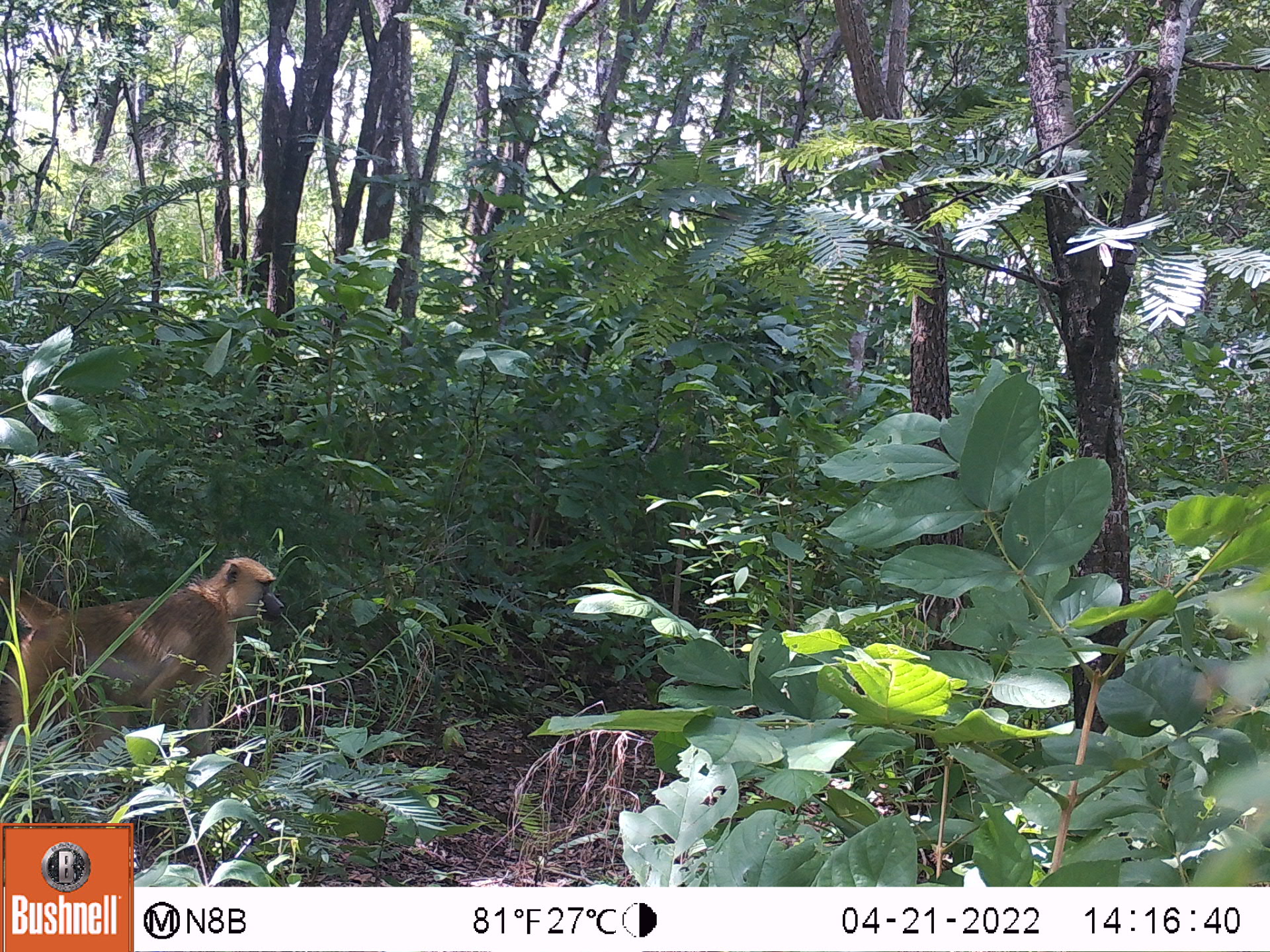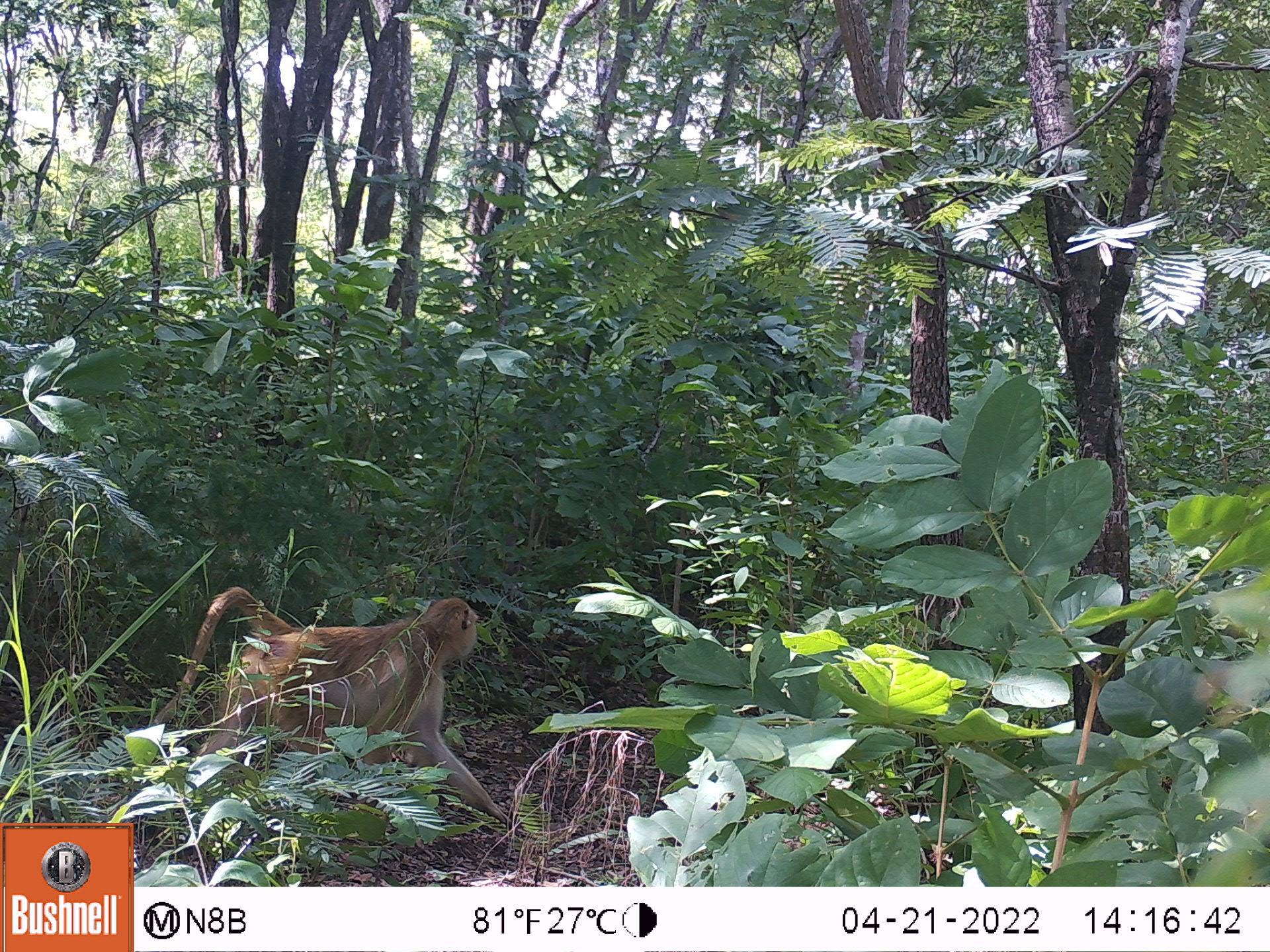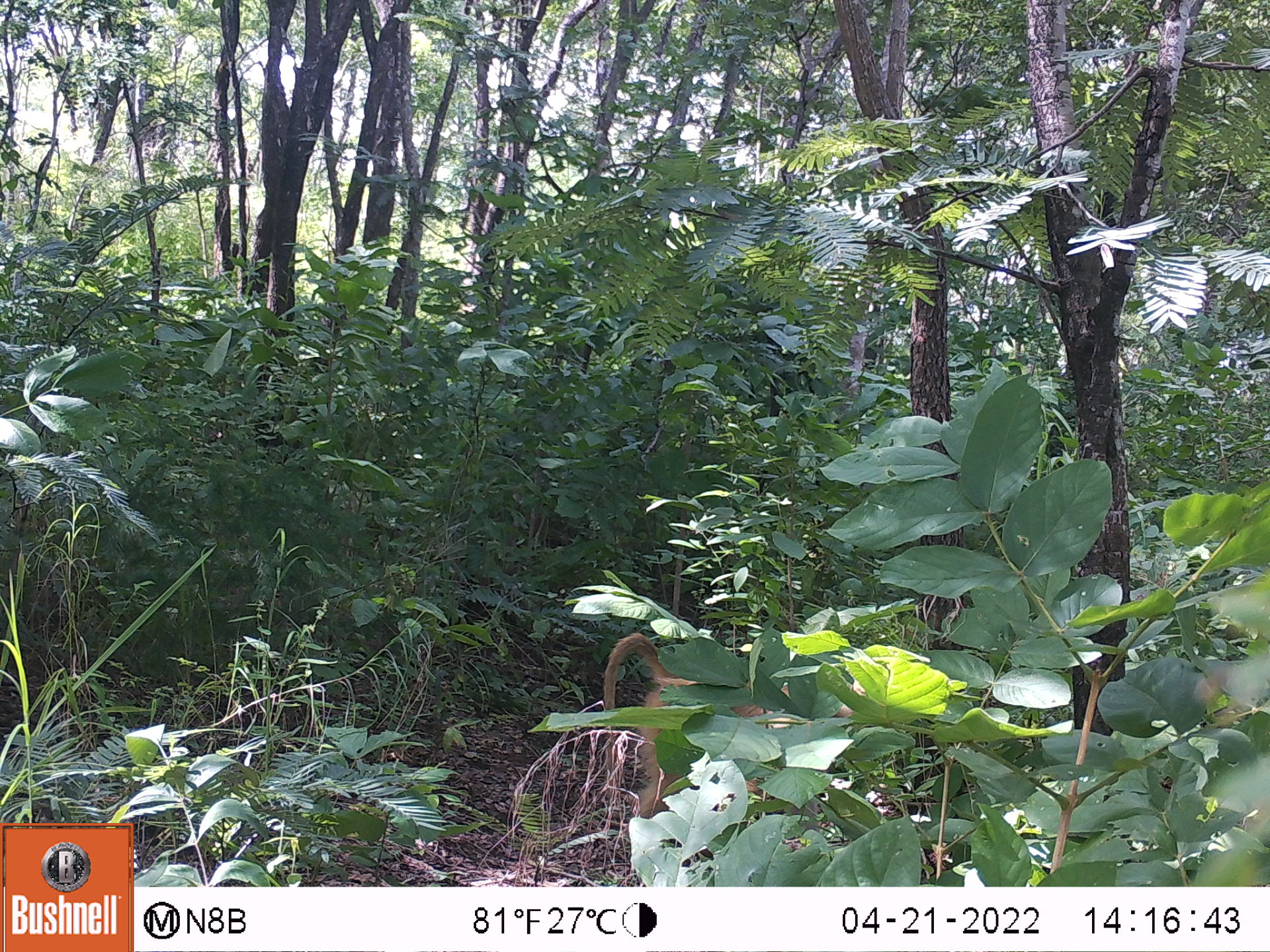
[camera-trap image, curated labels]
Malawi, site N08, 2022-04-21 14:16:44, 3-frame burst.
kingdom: Animalia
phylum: Chordata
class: Mammalia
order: Primates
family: Cercopithecidae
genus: Papio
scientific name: Papio cynocephalus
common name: yellow baboon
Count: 1.